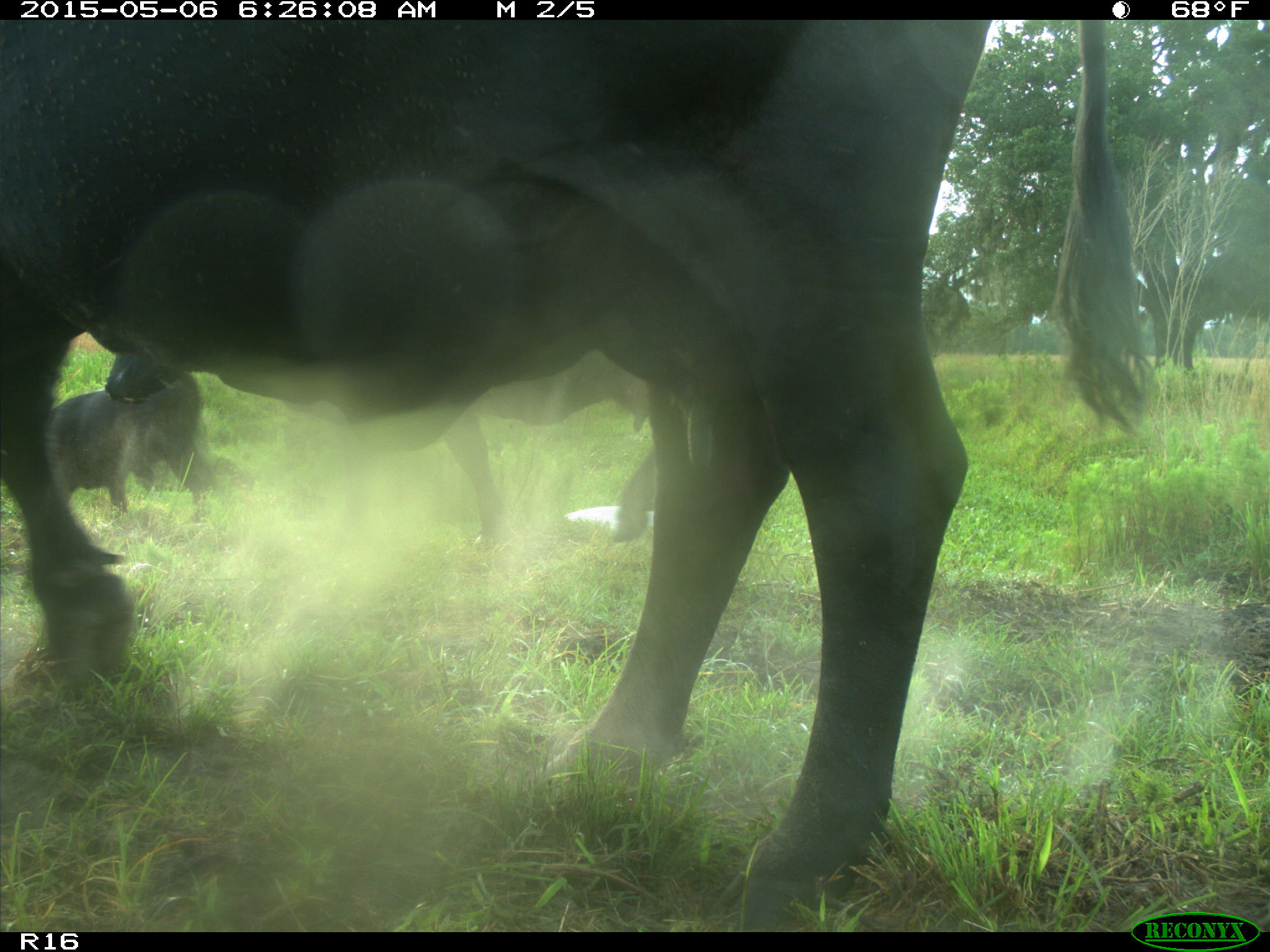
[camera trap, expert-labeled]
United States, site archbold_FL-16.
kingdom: Animalia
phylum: Chordata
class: Mammalia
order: Artiodactyla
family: Bovidae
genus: Bos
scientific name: Bos taurus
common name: domestic cow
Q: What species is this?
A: Bos taurus (domestic cow).